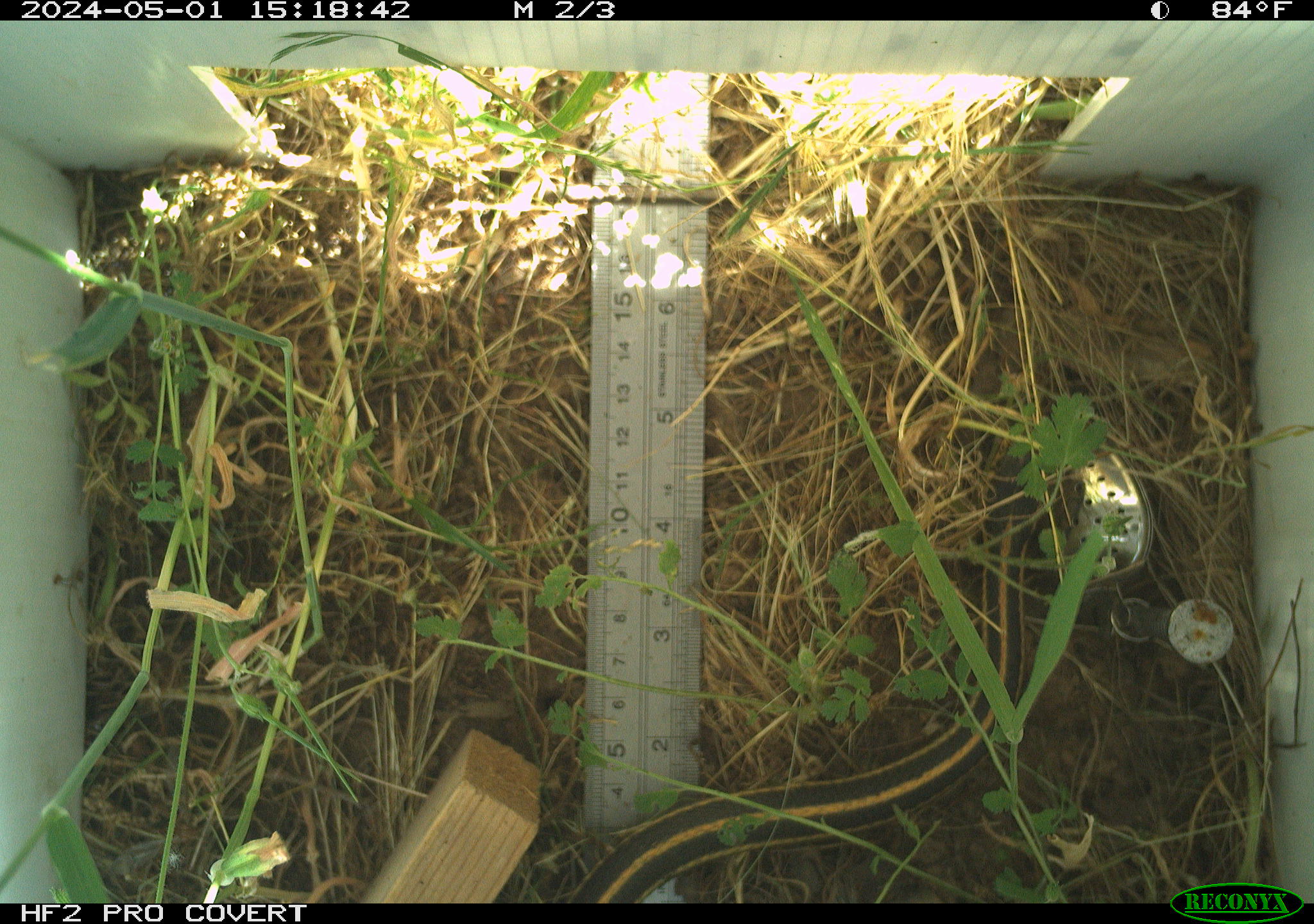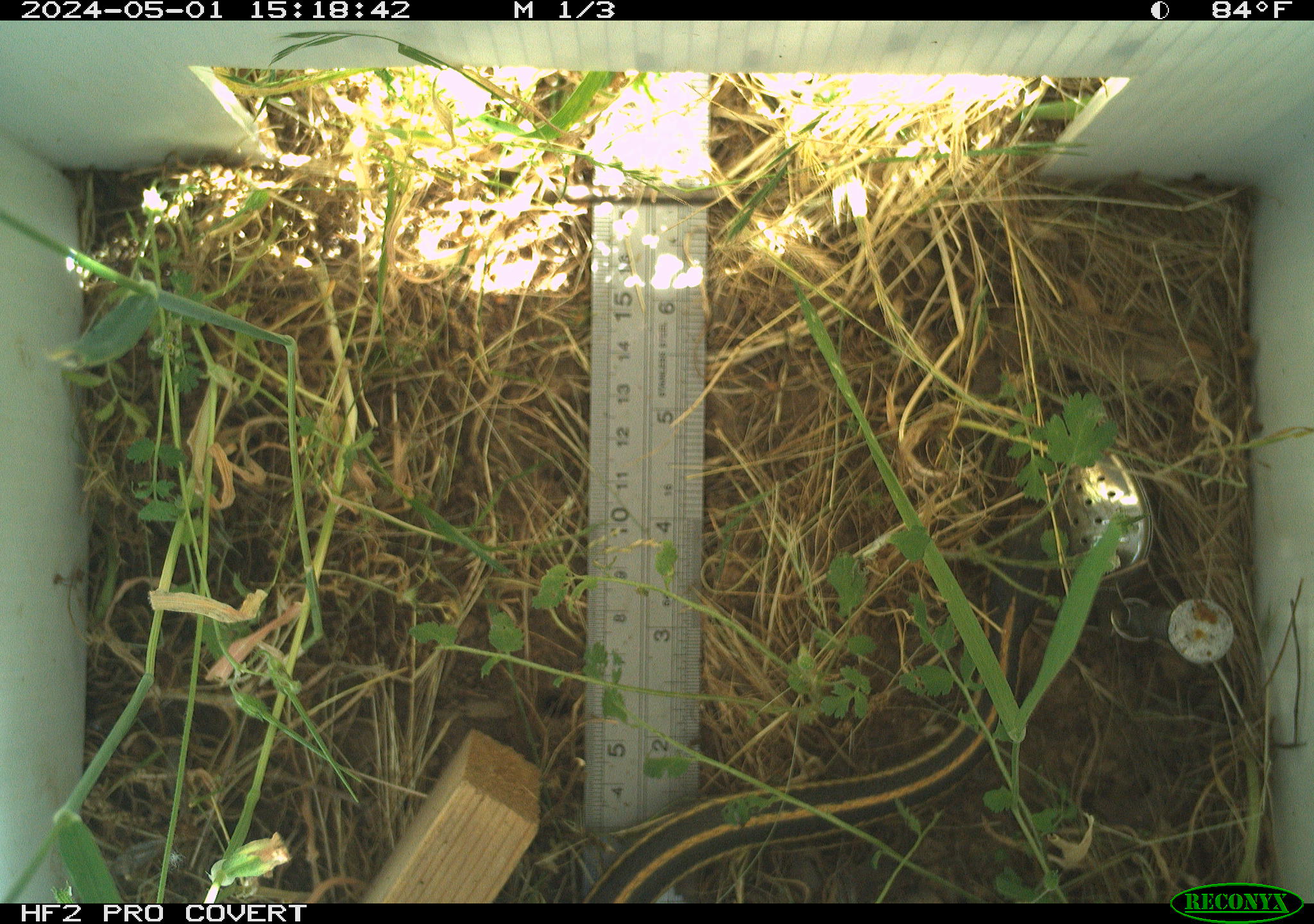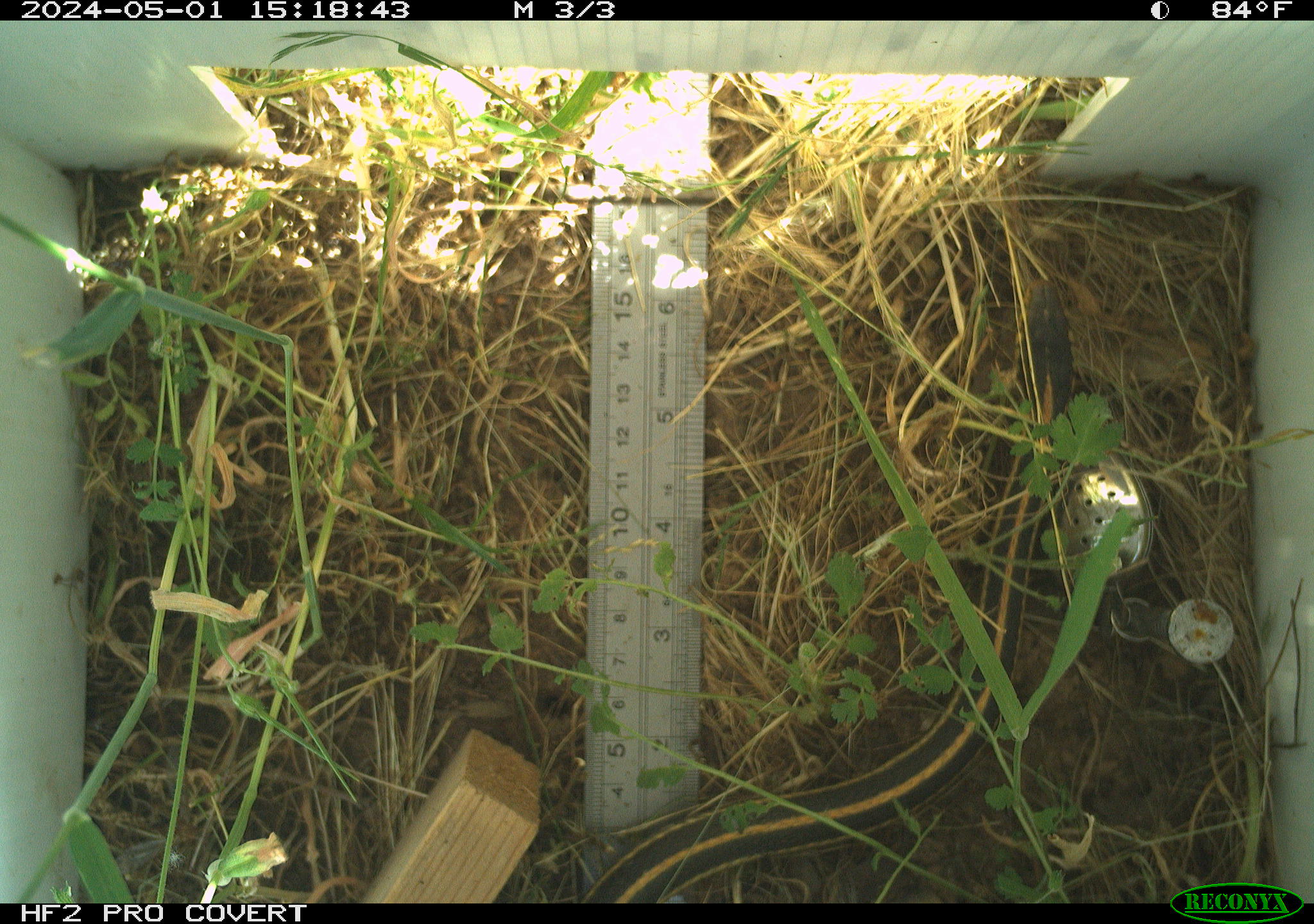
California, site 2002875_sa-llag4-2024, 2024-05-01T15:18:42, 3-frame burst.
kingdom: Animalia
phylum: Chordata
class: Reptilia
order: Squamata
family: Colubridae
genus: Thamnophis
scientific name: Thamnophis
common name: american gartersnakes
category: thamnophis species